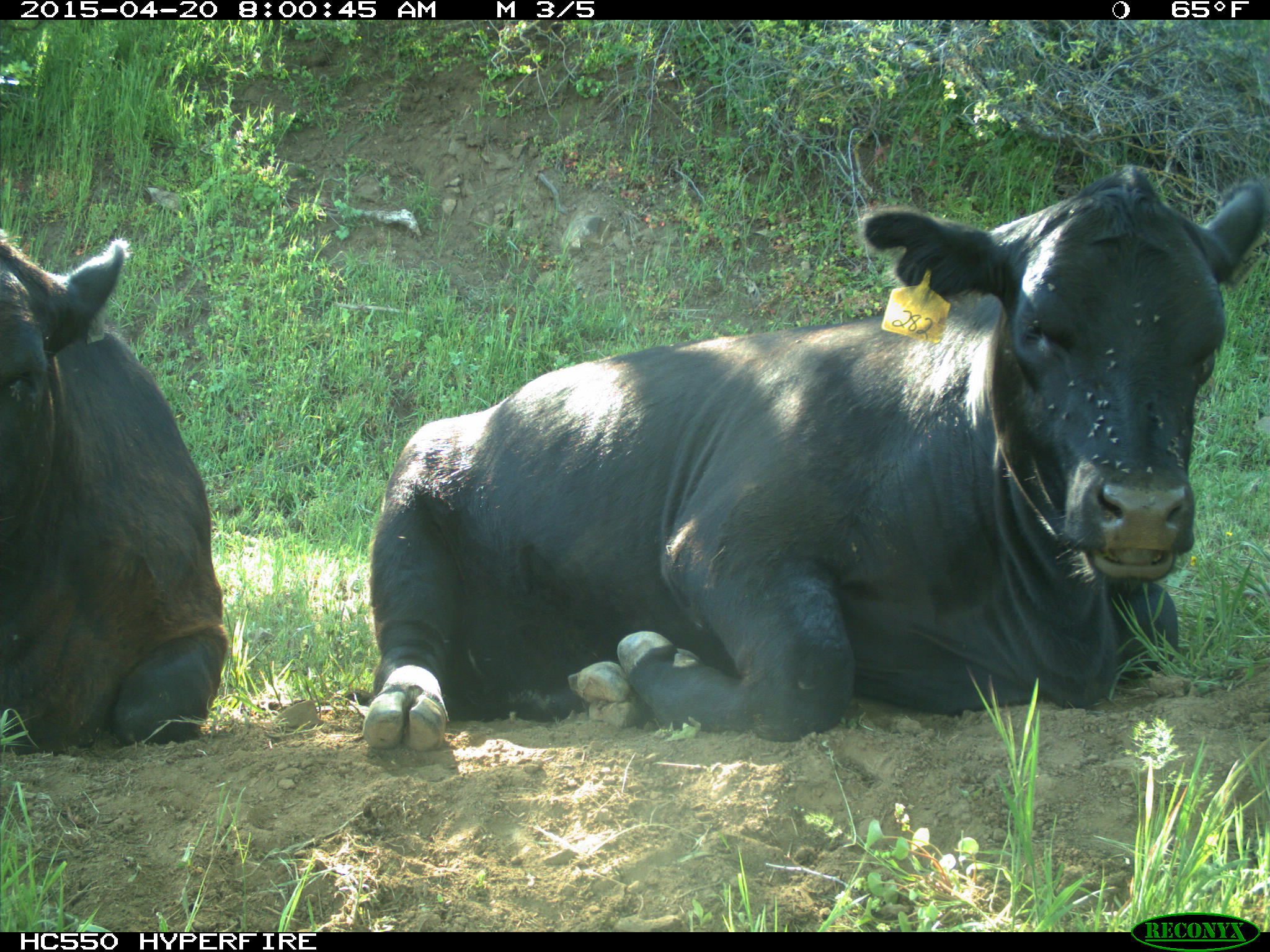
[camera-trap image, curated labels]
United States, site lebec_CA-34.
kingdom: Animalia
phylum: Chordata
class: Mammalia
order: Artiodactyla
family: Bovidae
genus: Bos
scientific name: Bos taurus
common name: domestic cow